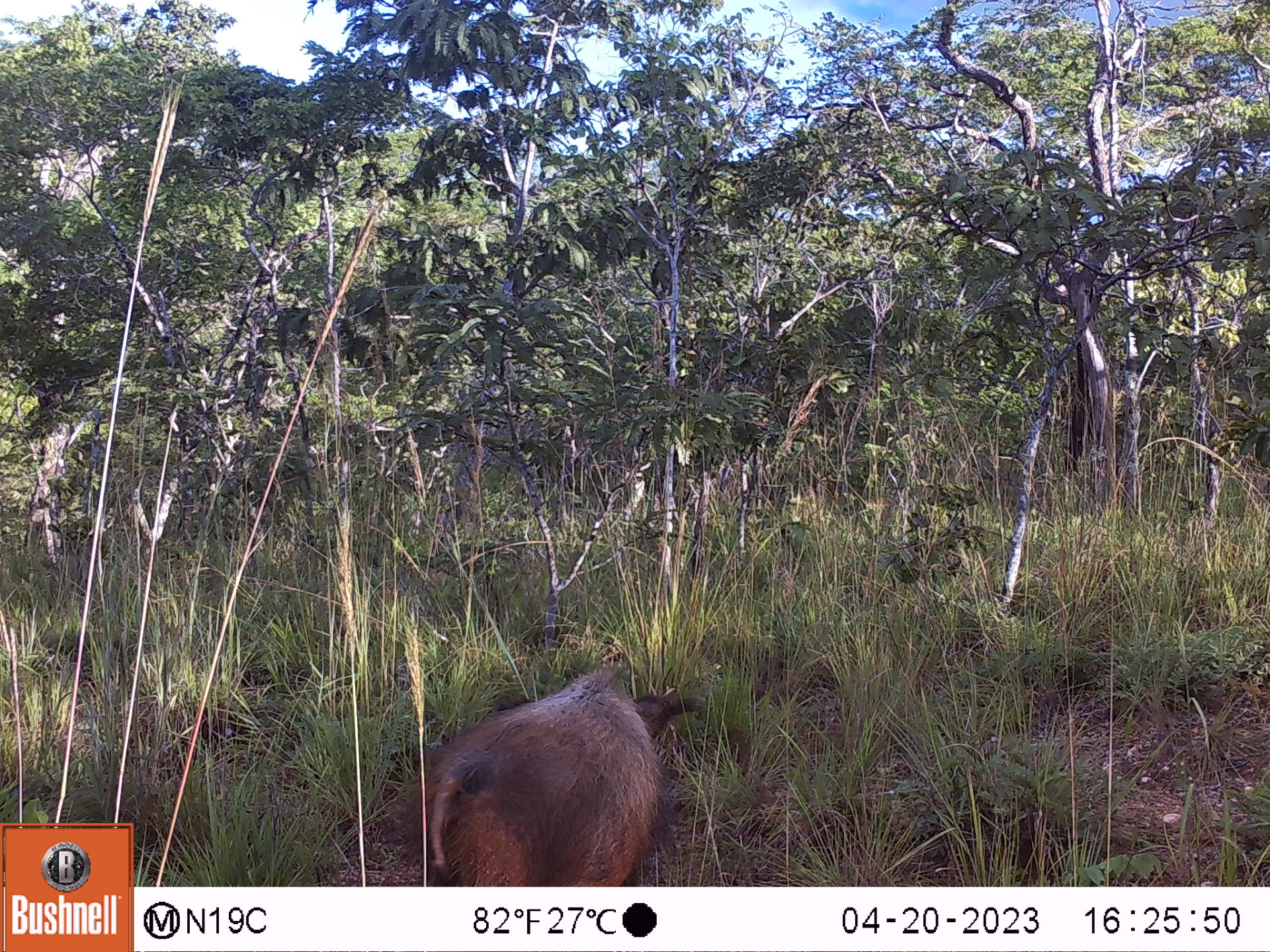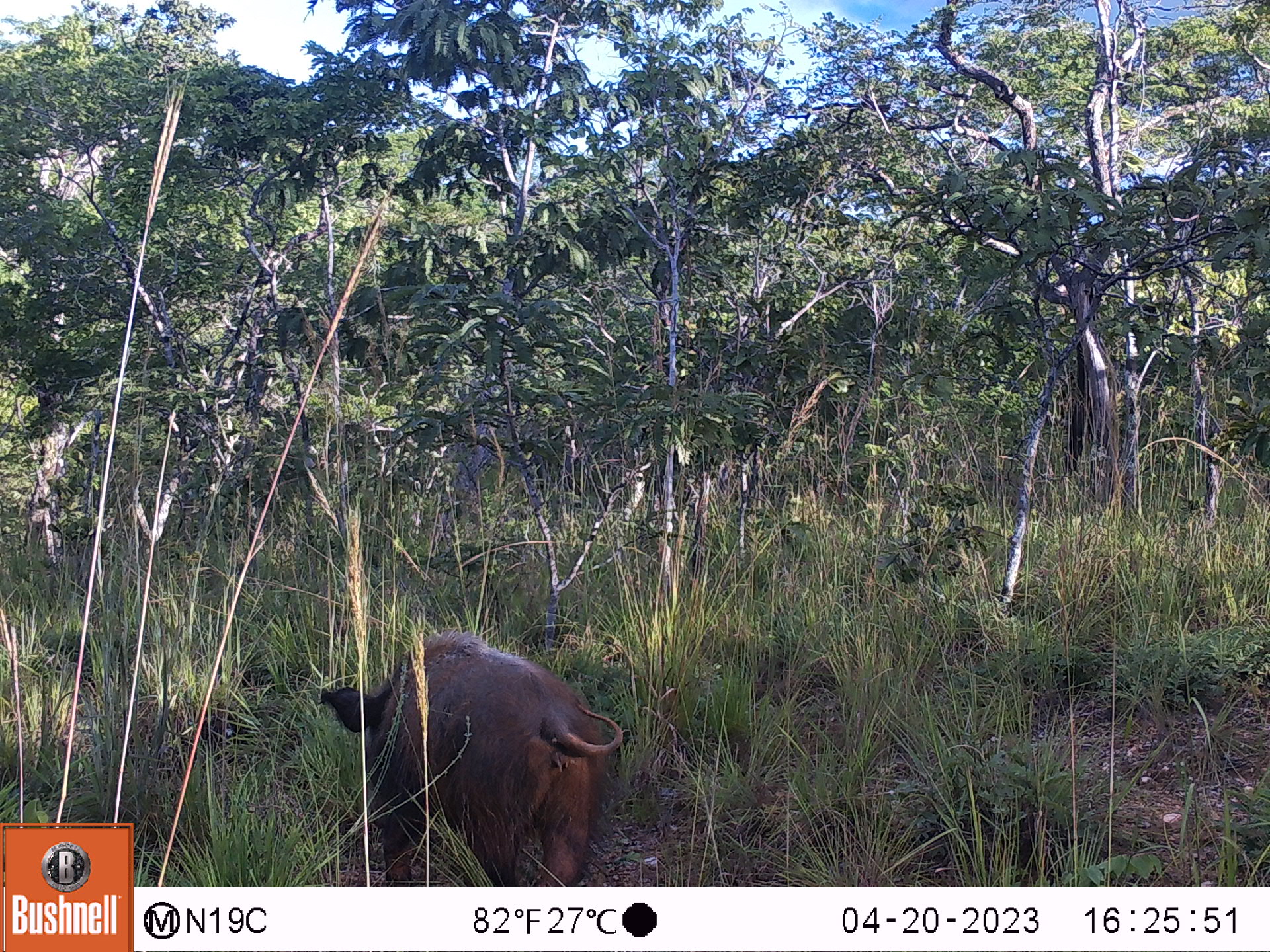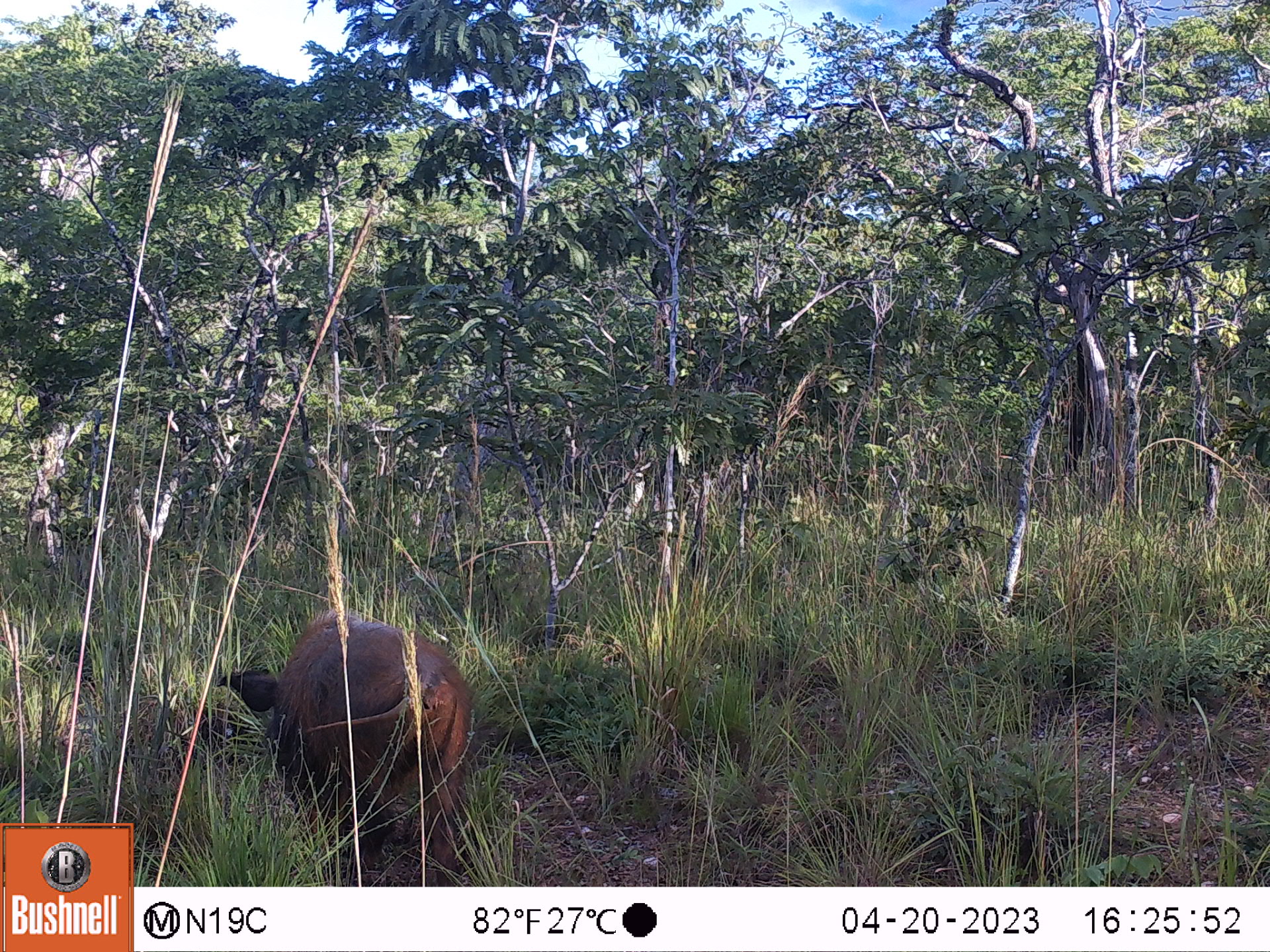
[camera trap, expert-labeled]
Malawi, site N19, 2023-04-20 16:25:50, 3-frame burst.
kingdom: Animalia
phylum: Chordata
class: Mammalia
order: Artiodactyla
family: Suidae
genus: Potamochoerus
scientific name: Potamochoerus larvatus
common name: bushpig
Bushpig (Potamochoerus larvatus), count 1.